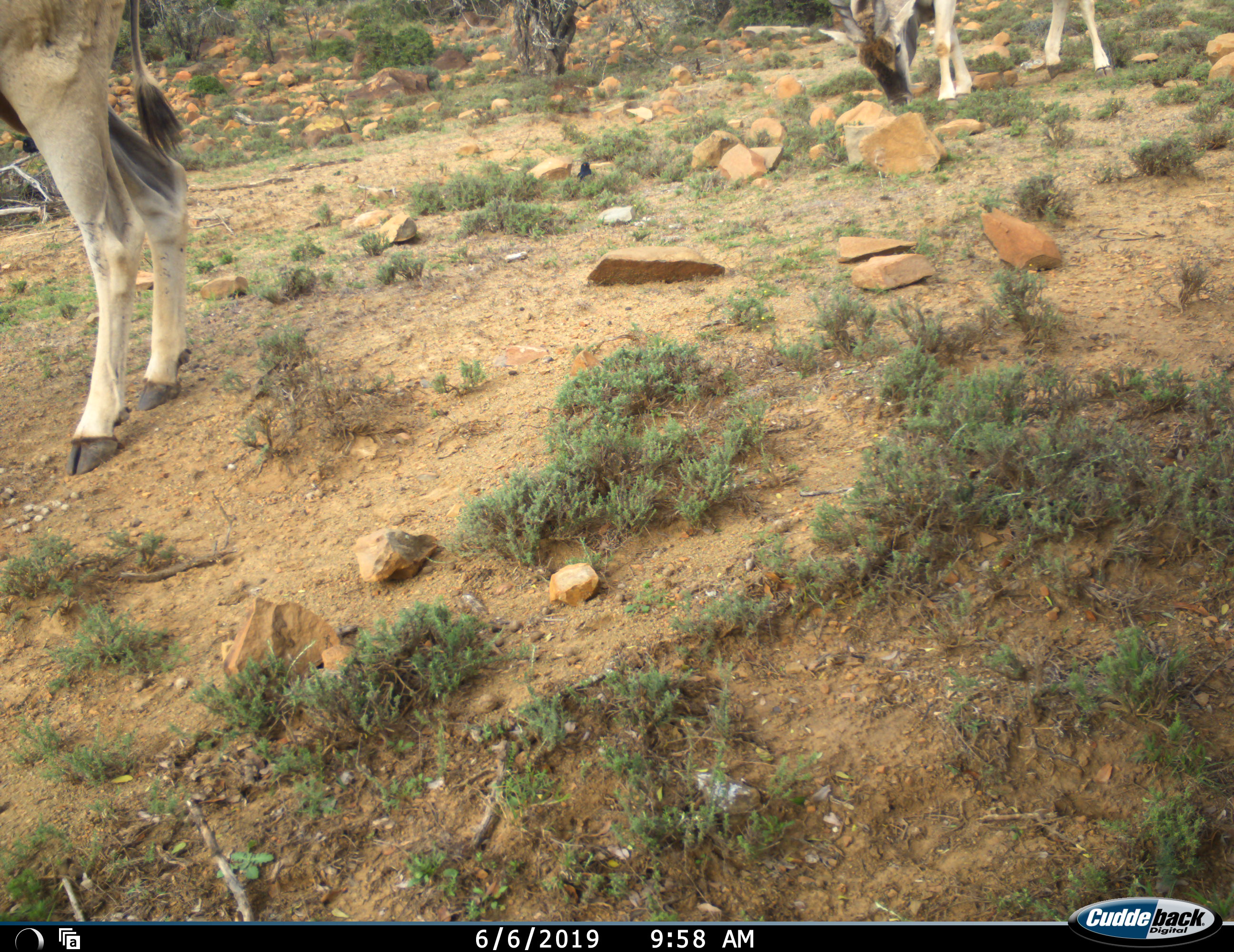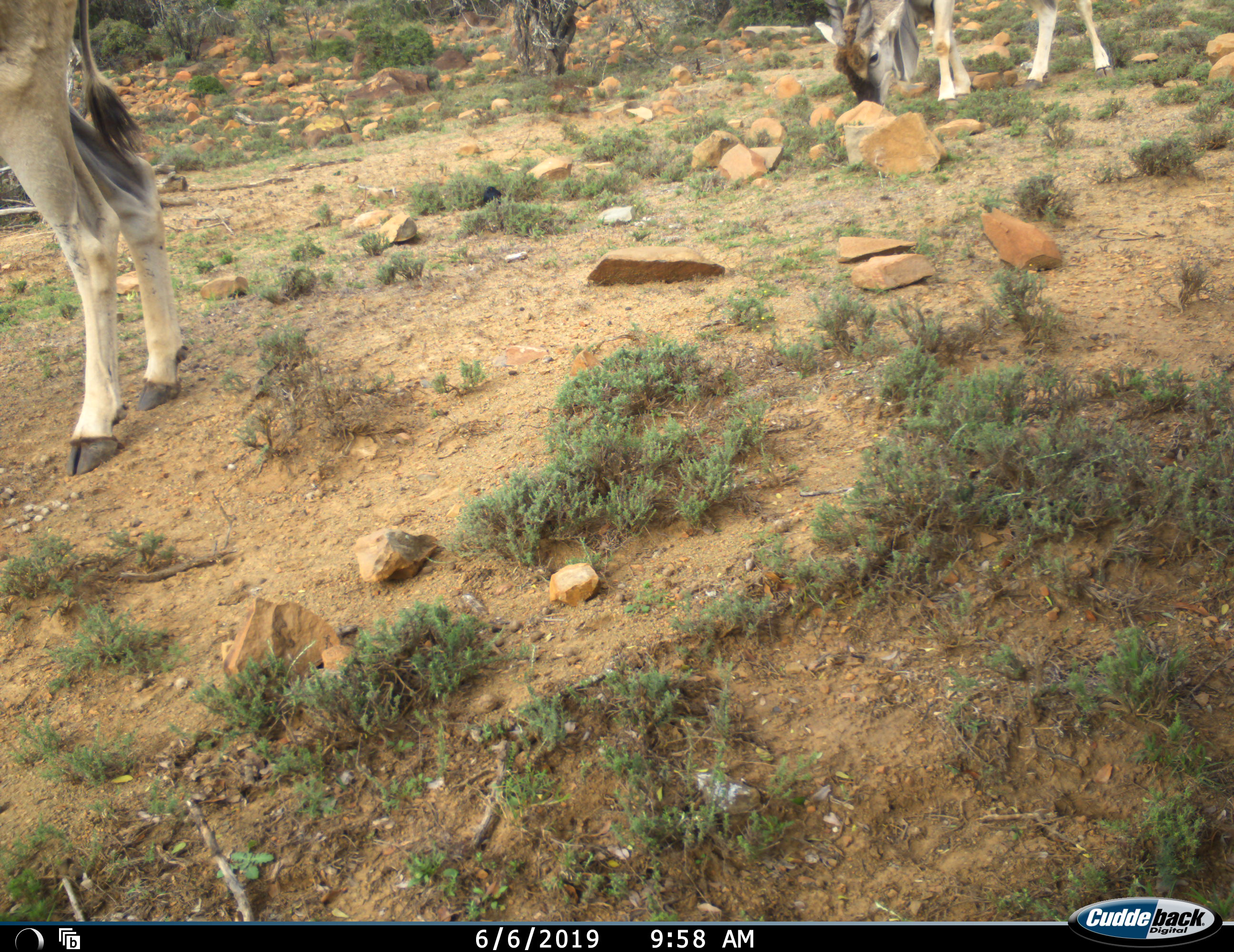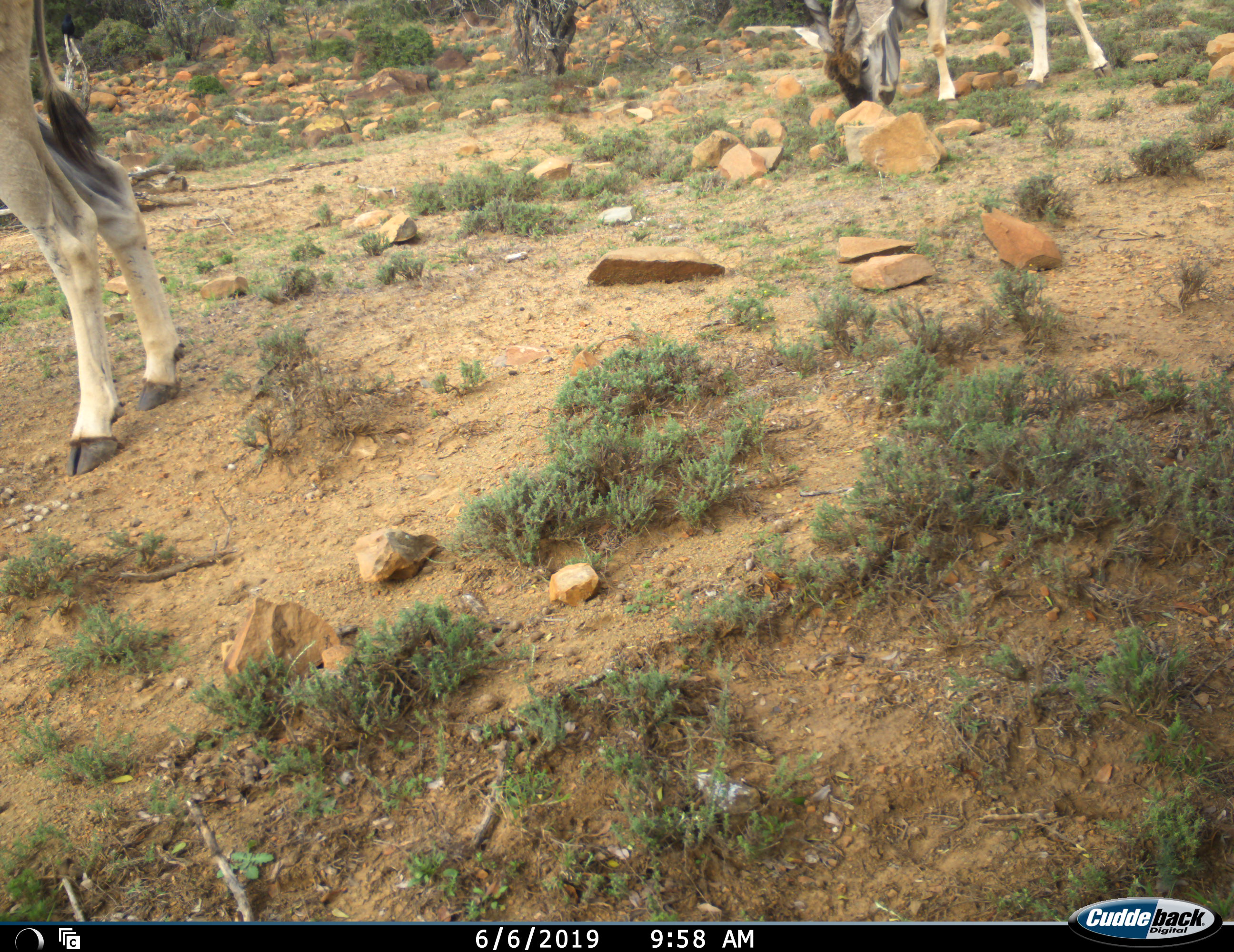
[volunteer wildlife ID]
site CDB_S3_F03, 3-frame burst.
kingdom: Animalia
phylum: Chordata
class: Mammalia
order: Artiodactyla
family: Bovidae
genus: Tragelaphus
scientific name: Tragelaphus oryx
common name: eland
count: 2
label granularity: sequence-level